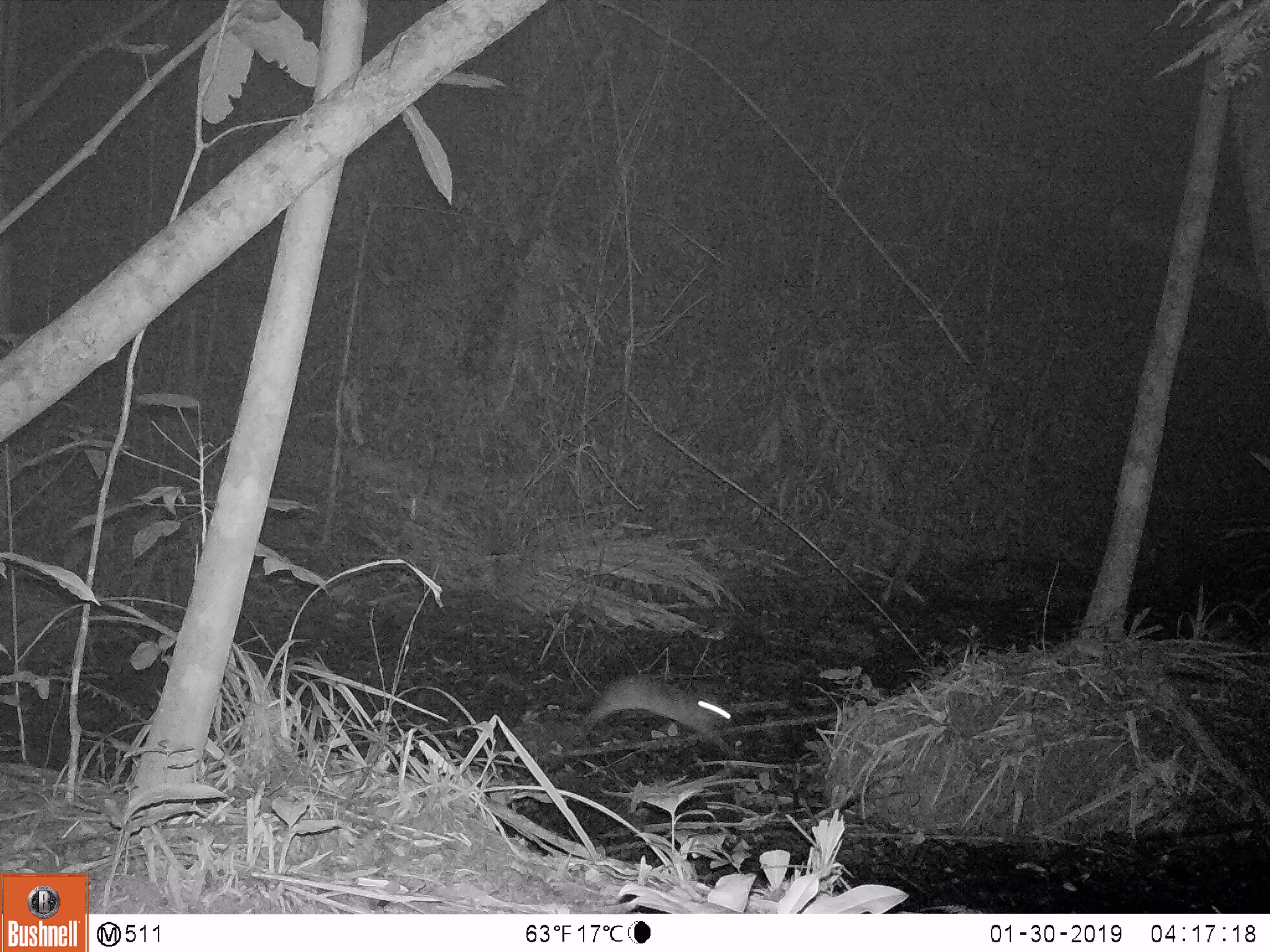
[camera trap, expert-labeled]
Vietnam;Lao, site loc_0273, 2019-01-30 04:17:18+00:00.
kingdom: Animalia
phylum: Chordata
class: Mammalia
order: Lagomorpha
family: Leporidae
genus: Nesolagus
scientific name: Nesolagus timminsi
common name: annamite striped rabbit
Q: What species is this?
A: Annamite striped rabbit (Nesolagus timminsi).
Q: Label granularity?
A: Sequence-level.